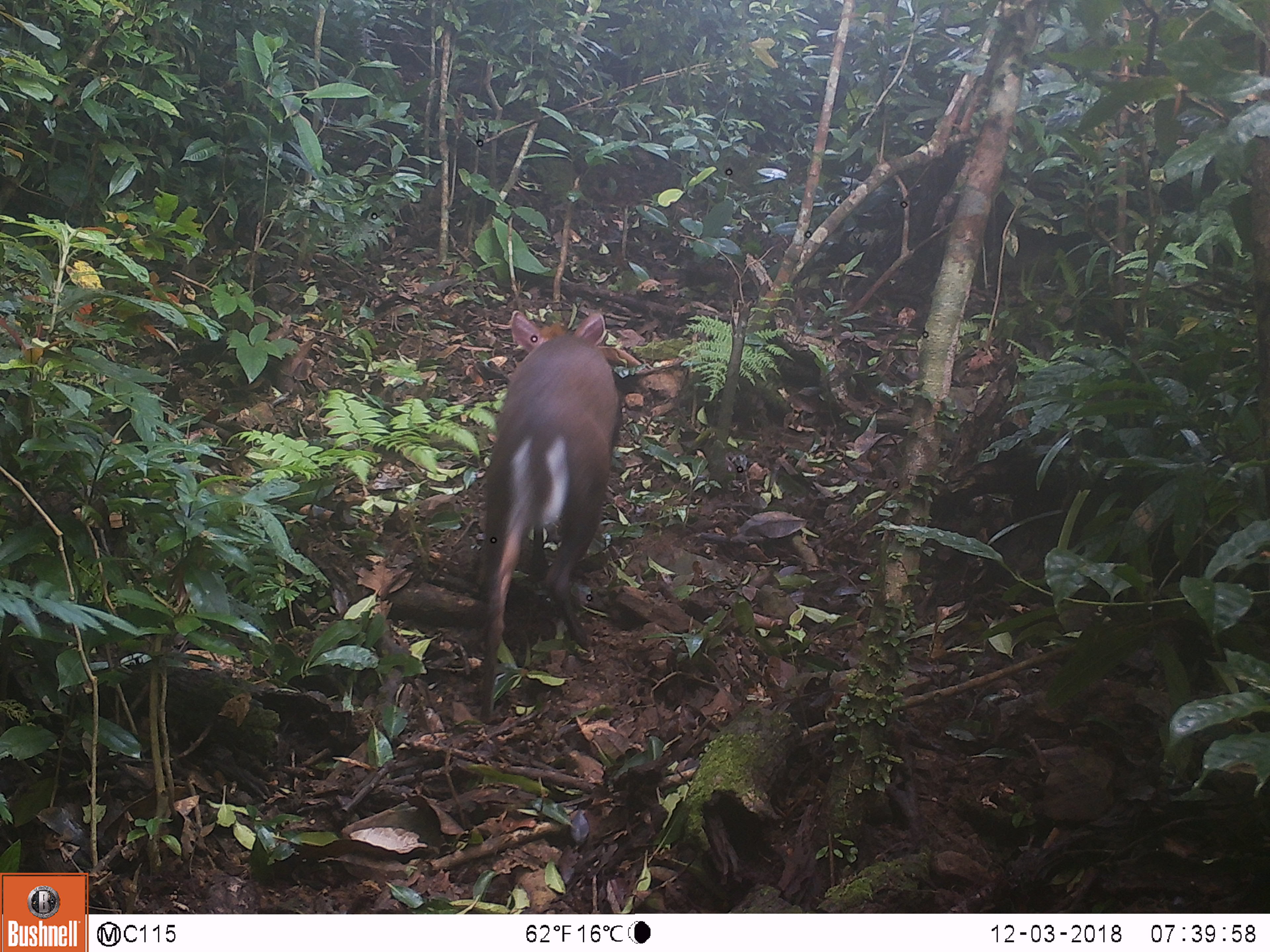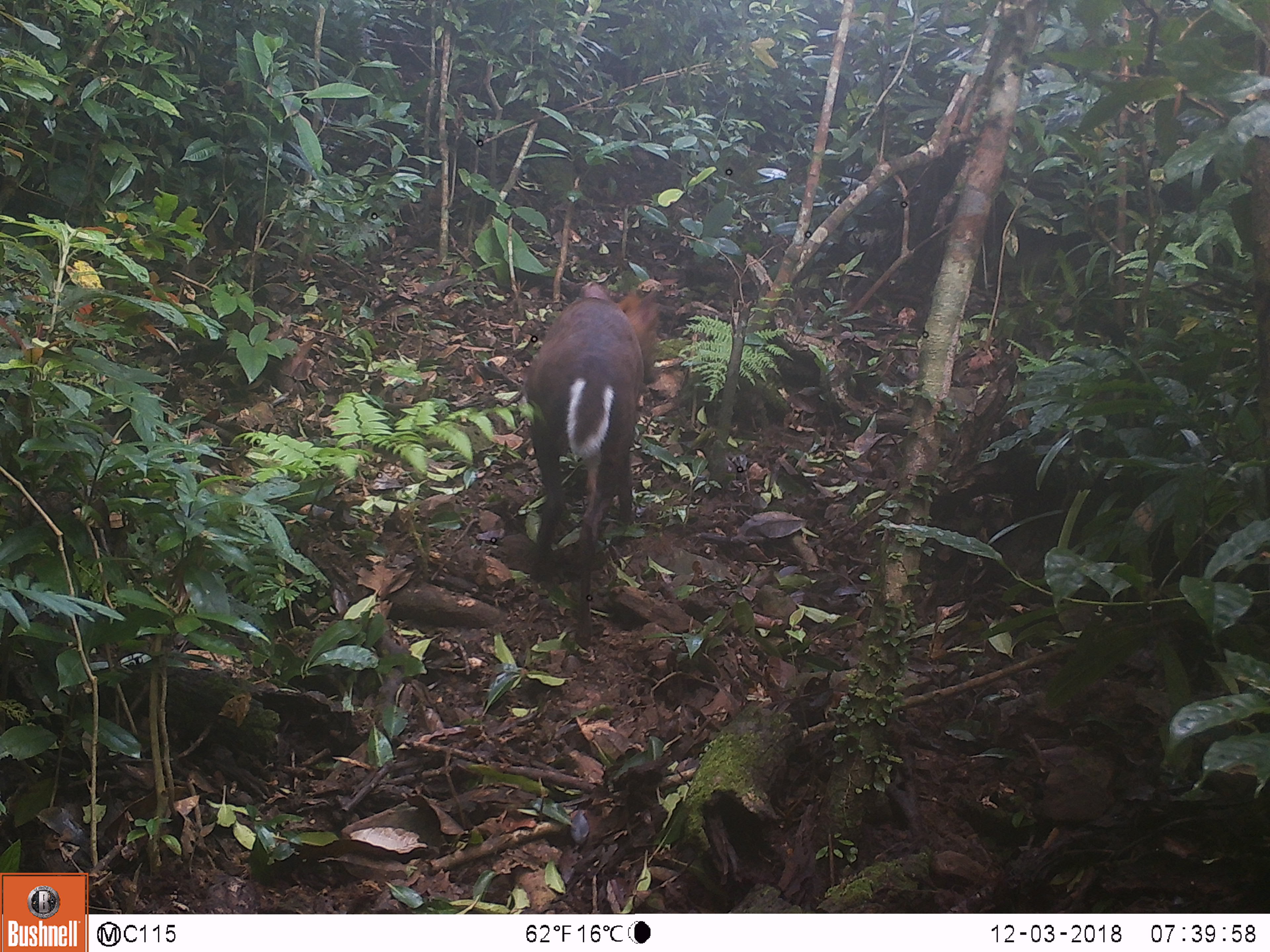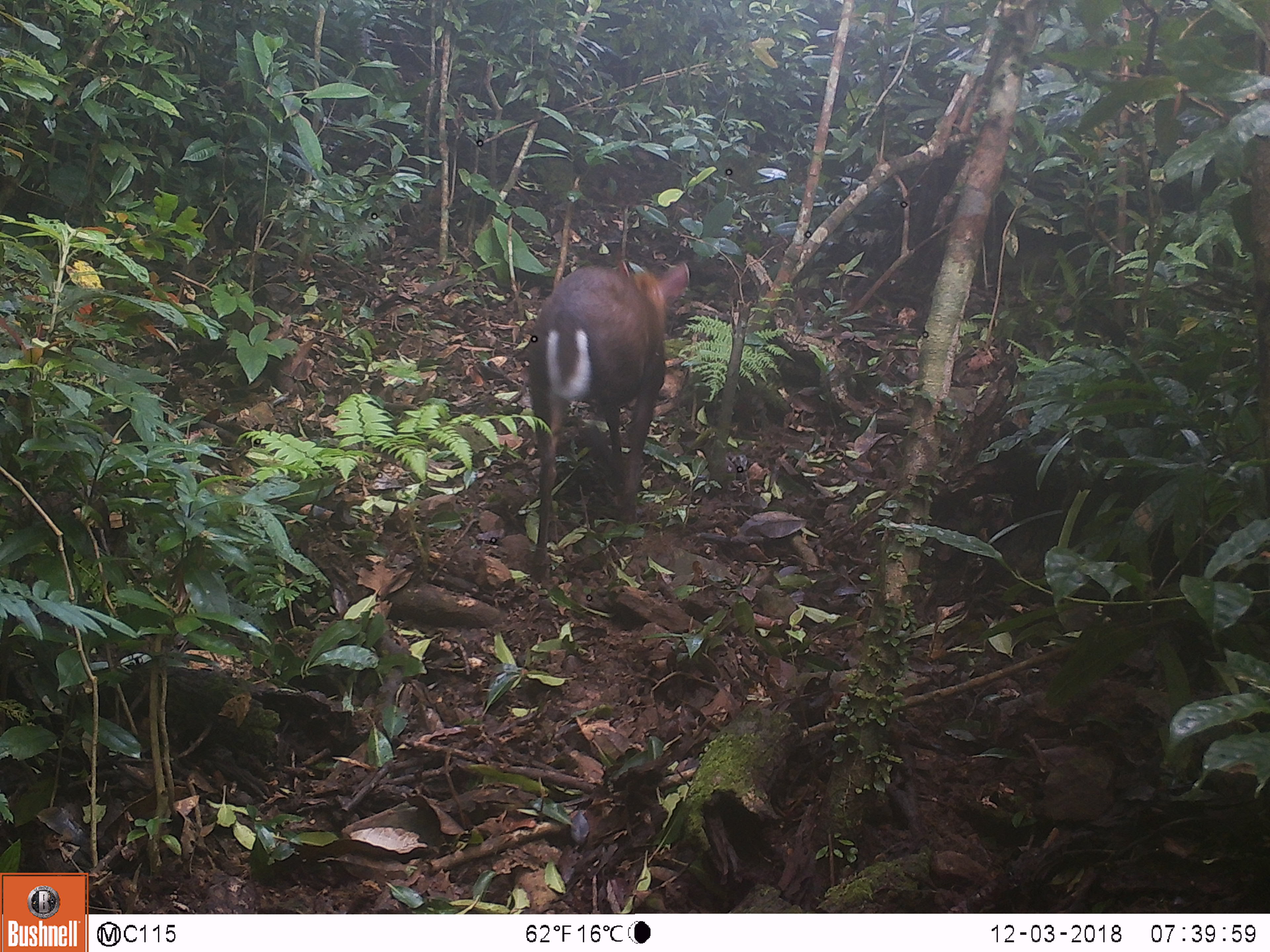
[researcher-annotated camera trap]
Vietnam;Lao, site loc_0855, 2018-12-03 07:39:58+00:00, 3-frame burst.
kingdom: Animalia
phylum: Chordata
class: Mammalia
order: Artiodactyla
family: Cervidae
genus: Muntiacus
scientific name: Muntiacus rooseveltorum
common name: roosevelt's muntjac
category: roosevelts muntjac group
Roosevelts muntjac group (roosevelt's muntjac) (Muntiacus rooseveltorum). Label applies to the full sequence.